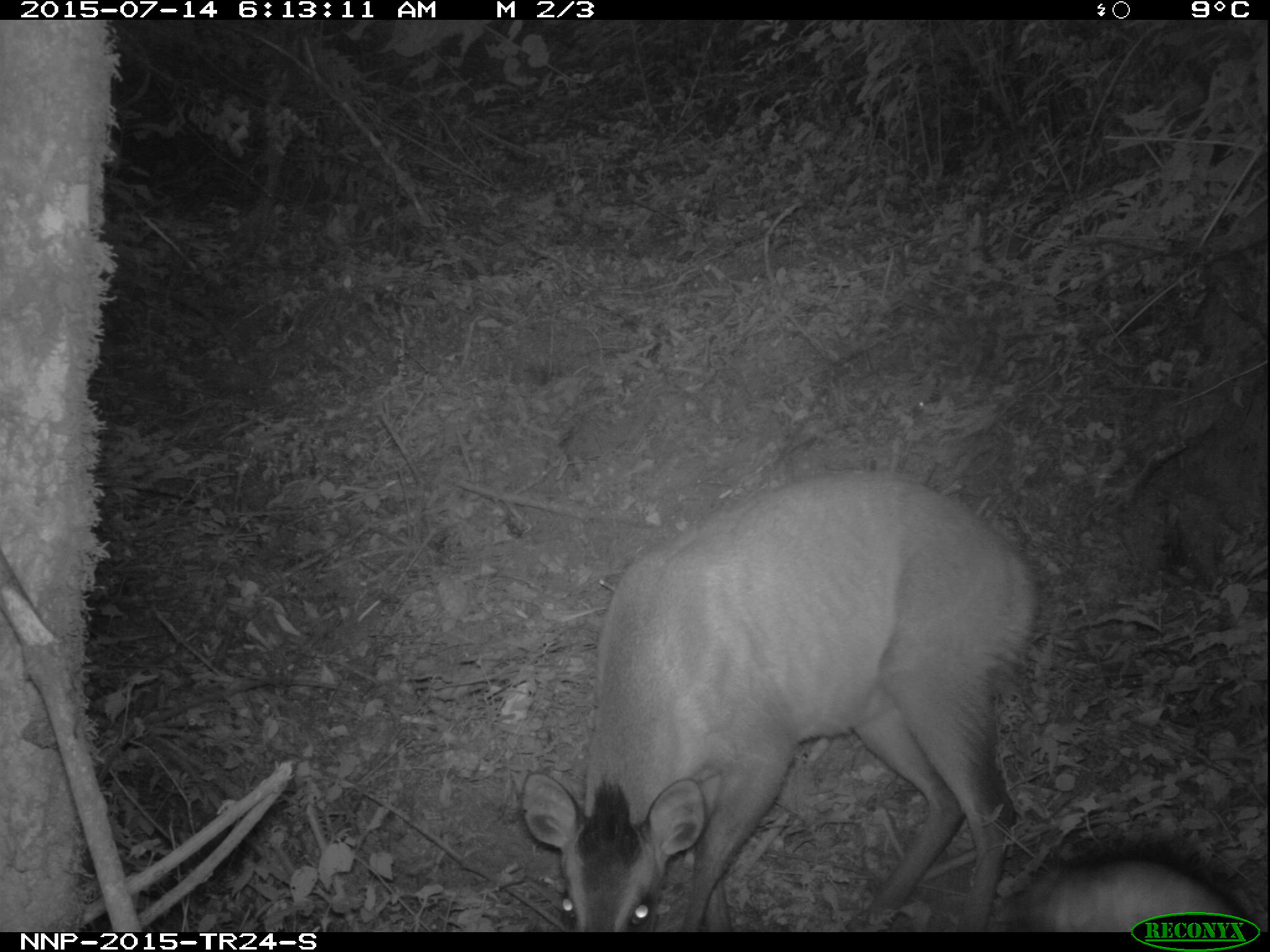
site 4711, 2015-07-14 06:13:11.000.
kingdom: Animalia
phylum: Chordata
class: Mammalia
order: Artiodactyla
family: Bovidae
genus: Cephalophus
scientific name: Cephalophus nigrifrons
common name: black-fronted duiker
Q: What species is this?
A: Cephalophus nigrifrons (black-fronted duiker).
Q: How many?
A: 1.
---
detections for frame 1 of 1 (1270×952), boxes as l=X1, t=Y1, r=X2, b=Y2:
cephalophus nigrifrons: l=516, t=464, r=1062, b=932; l=1003, t=846, r=1238, b=931